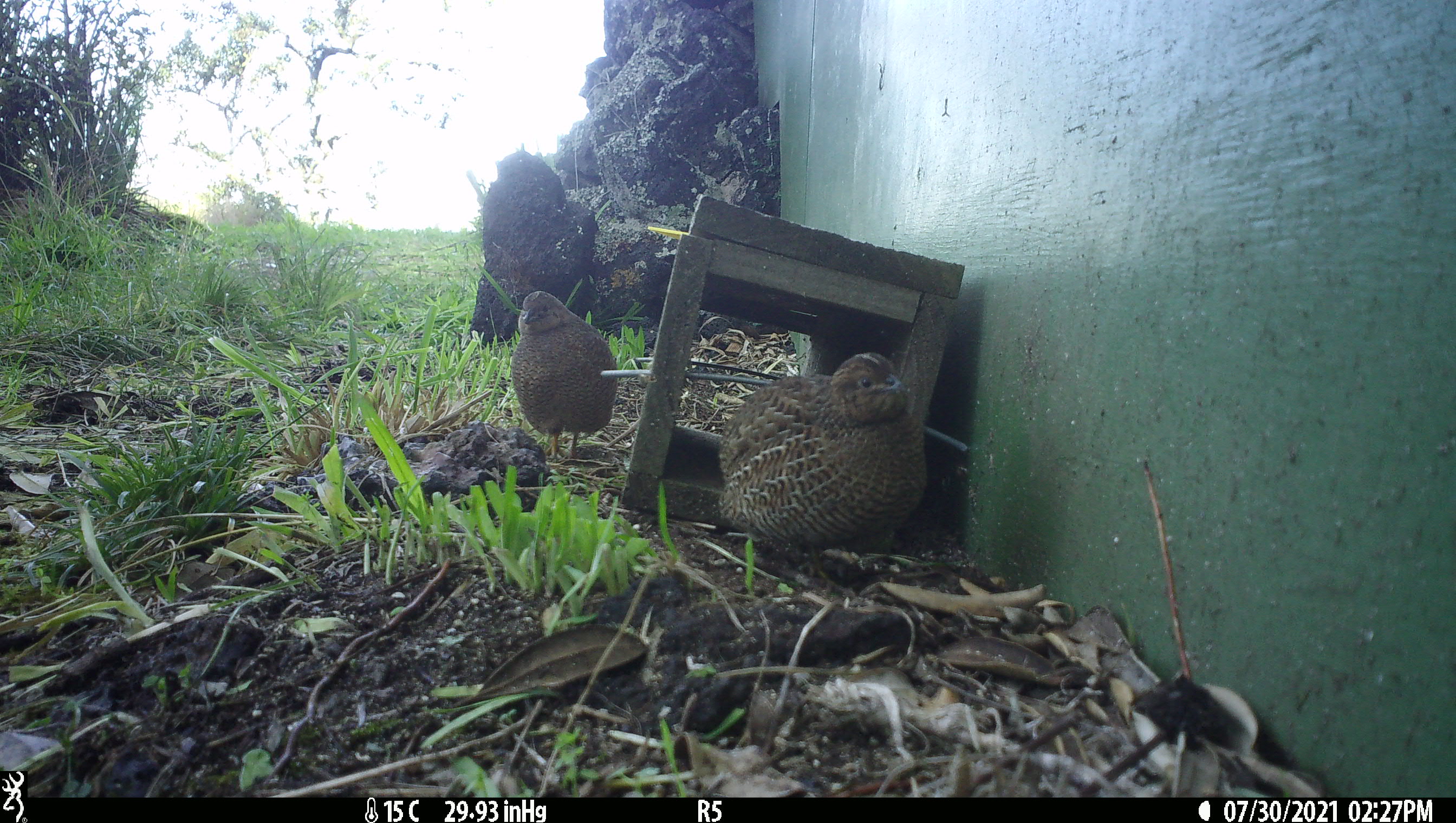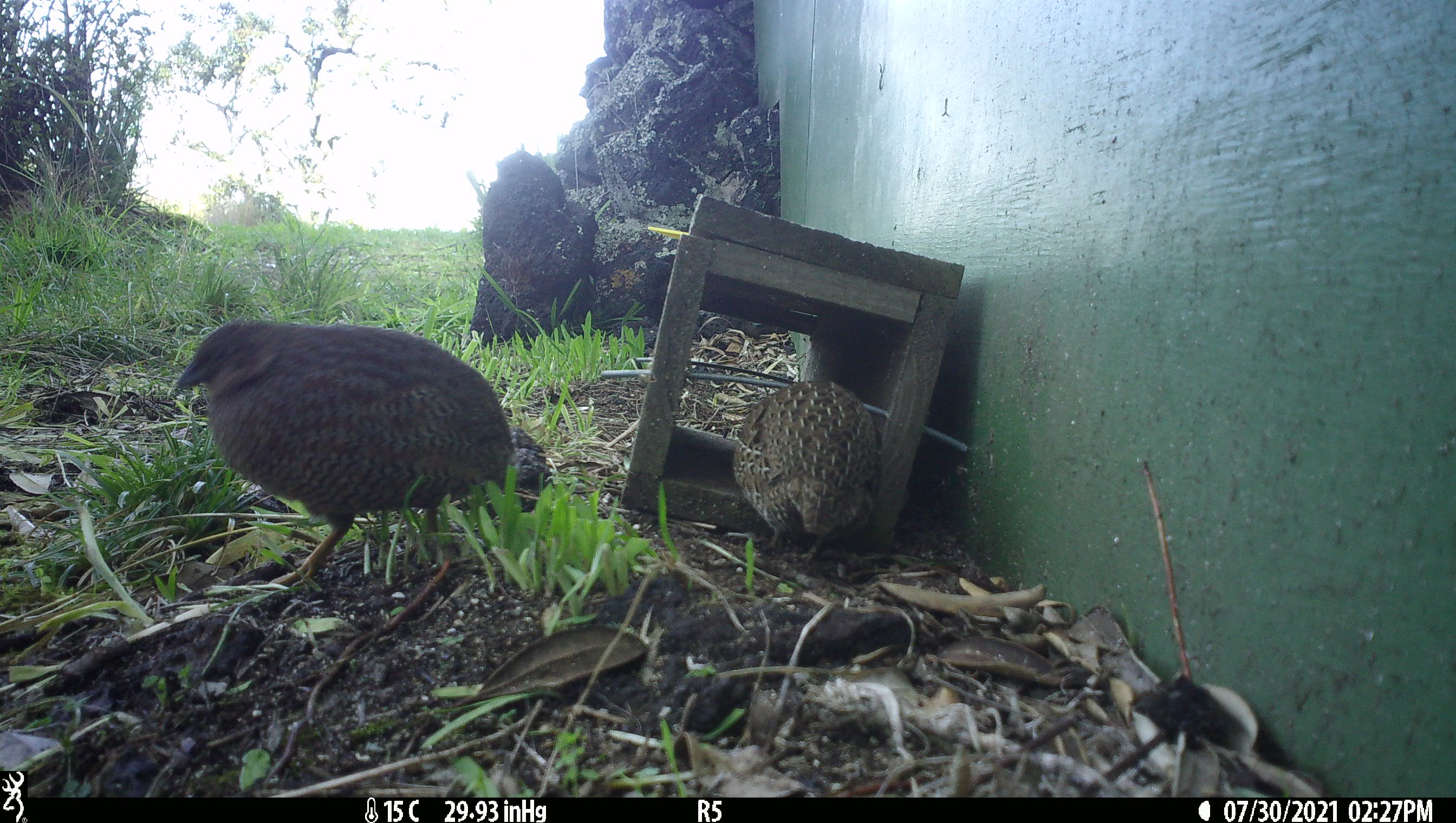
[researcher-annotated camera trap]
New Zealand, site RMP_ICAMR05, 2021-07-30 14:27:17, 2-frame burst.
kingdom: Animalia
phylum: Chordata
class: Aves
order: Galliformes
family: Phasianidae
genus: Synoicus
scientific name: Synoicus ypsilophorus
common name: brown quail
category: quail brown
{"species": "quail brown (brown quail) (Synoicus ypsilophorus)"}